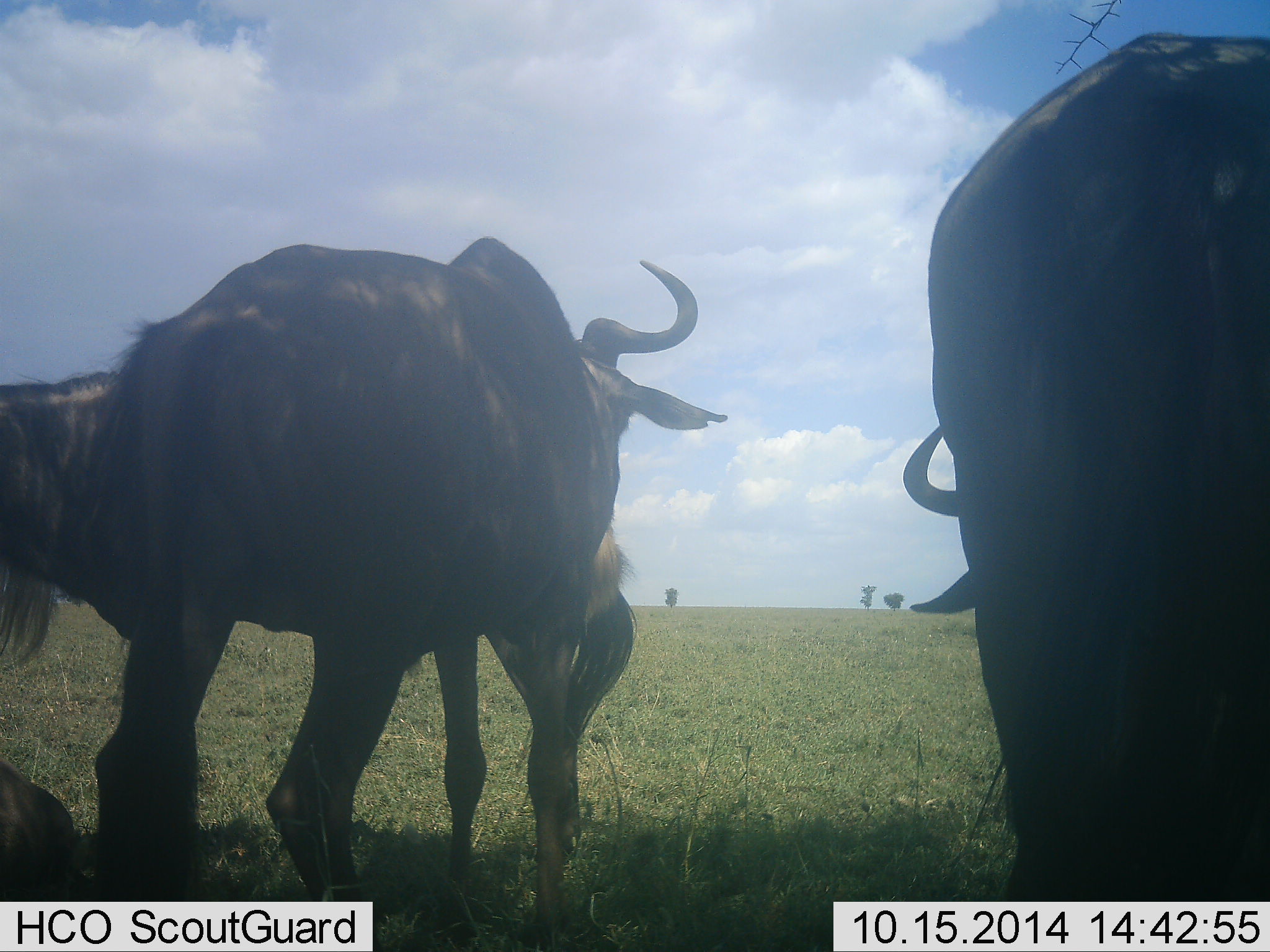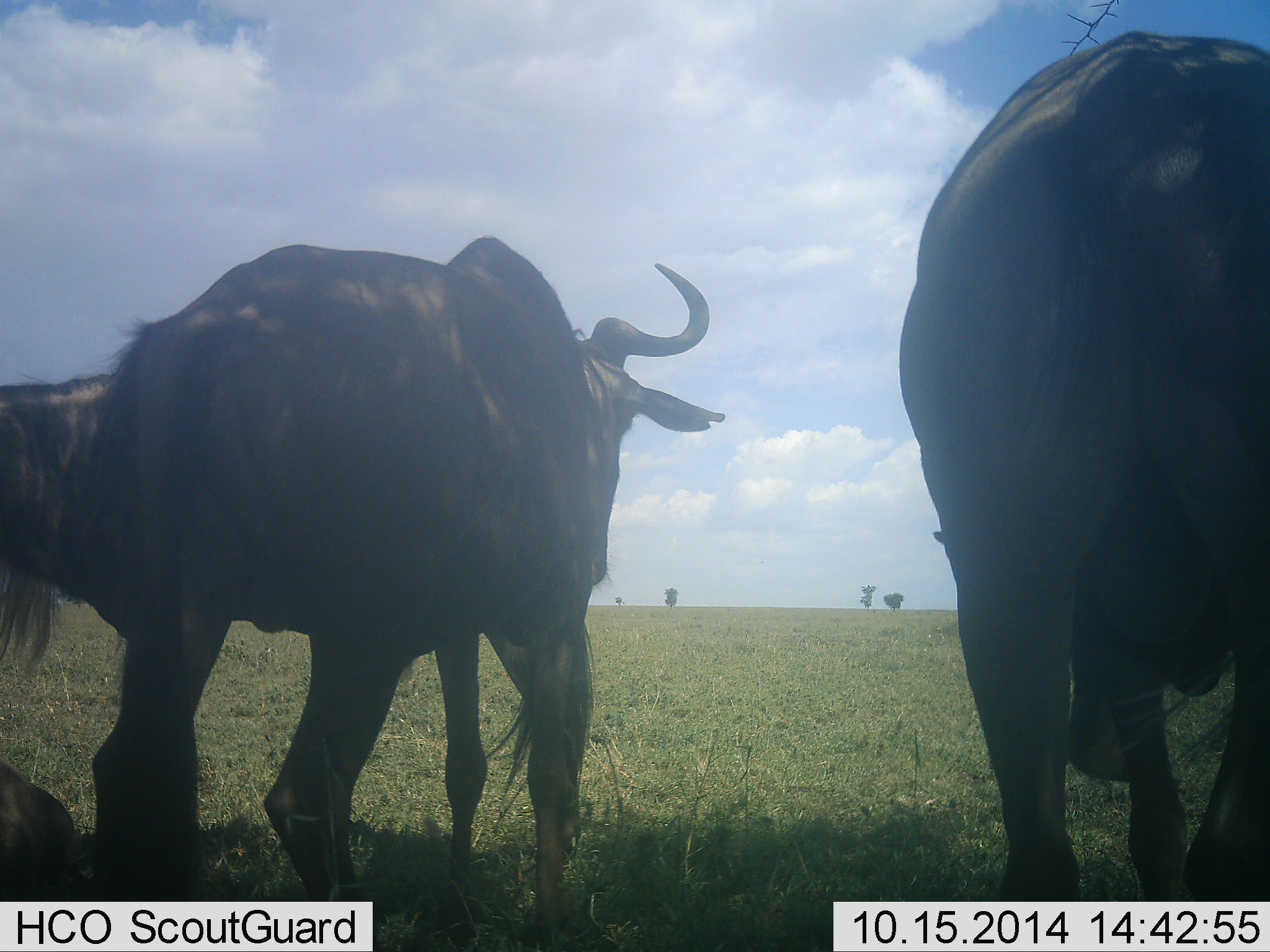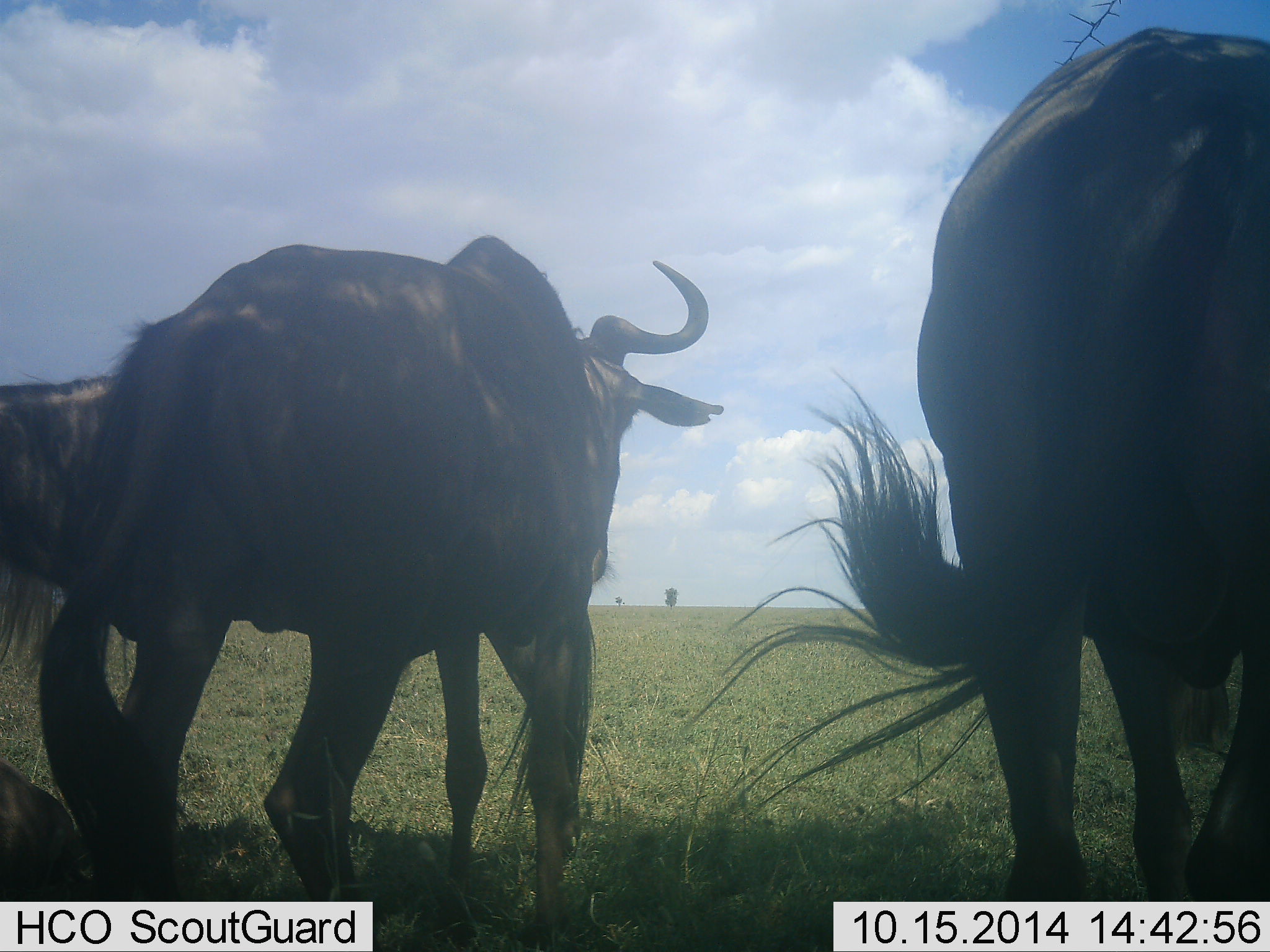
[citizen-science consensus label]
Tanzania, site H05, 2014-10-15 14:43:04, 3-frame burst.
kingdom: Animalia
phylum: Chordata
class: Mammalia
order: Artiodactyla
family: Bovidae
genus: Connochaetes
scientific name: Connochaetes taurinus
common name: blue wildebeest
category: wildebeest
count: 3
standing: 90%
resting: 30%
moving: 10%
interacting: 0%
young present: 0%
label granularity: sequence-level